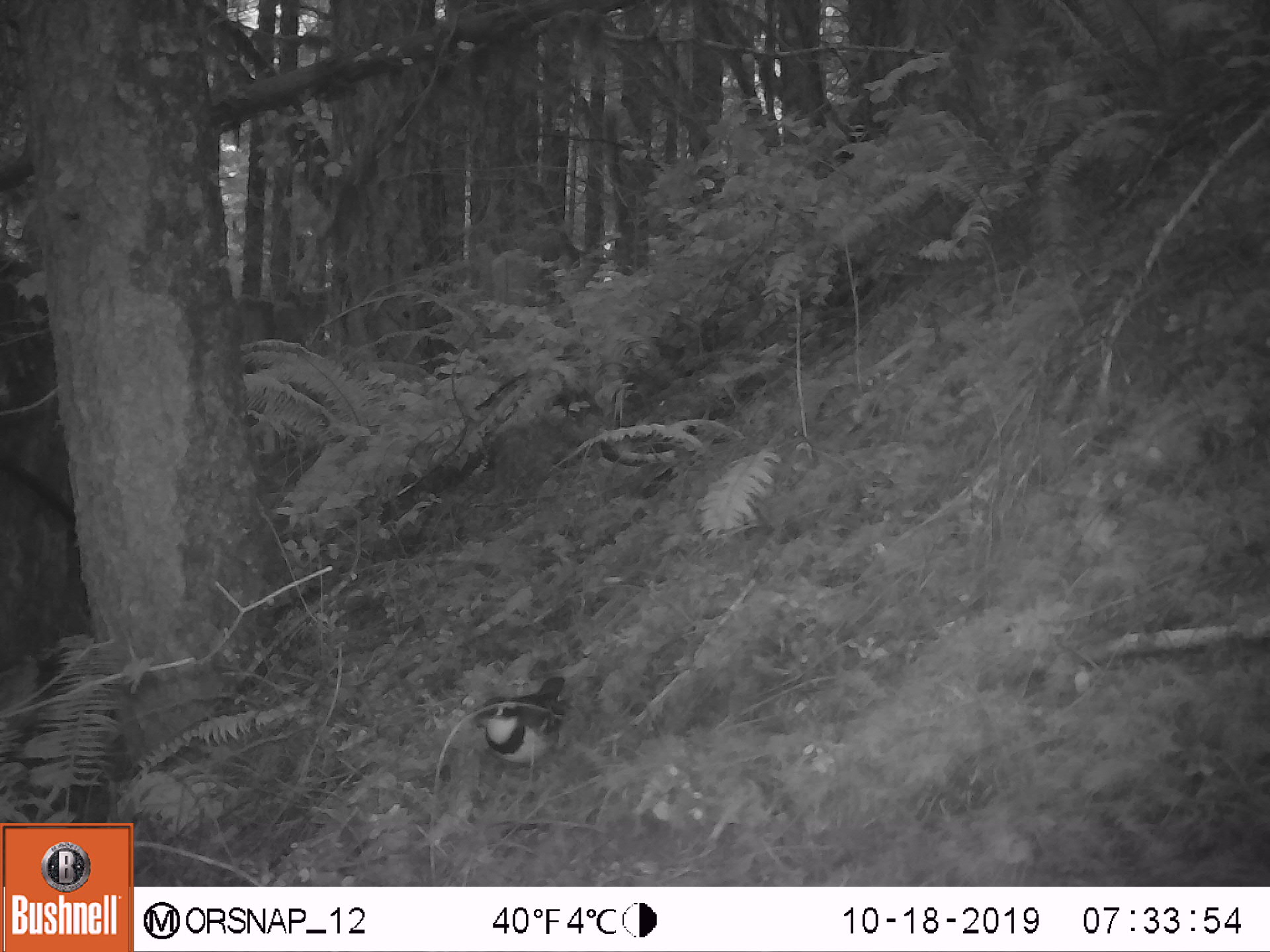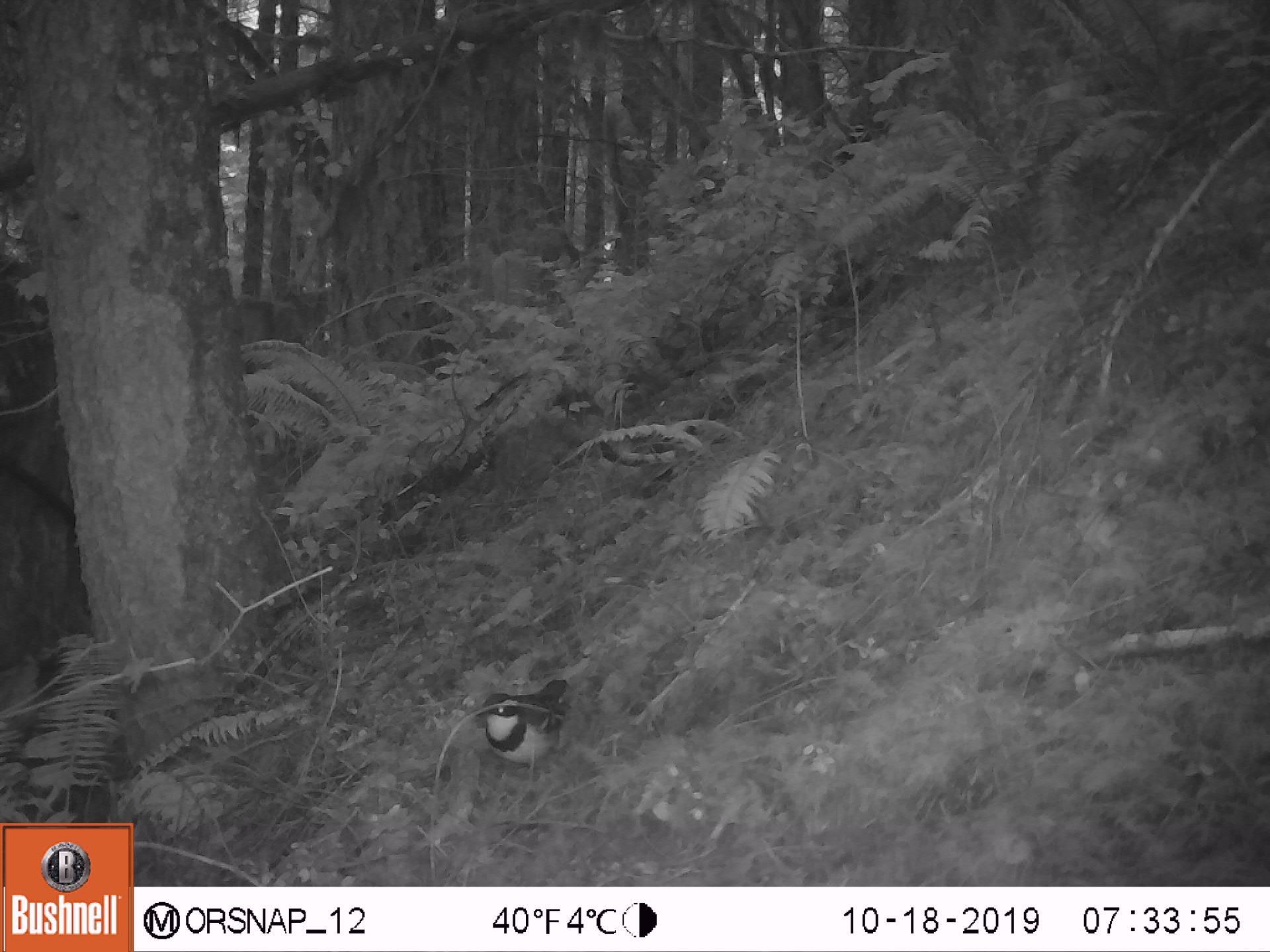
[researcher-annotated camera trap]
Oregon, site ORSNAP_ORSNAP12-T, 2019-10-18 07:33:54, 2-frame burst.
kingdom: Animalia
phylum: Chordata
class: Aves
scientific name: Aves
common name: bird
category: other bird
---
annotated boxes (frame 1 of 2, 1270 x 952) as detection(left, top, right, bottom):
other bird: detection(440, 674, 594, 786)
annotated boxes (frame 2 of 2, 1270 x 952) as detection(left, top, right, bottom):
other bird: detection(456, 662, 582, 798)